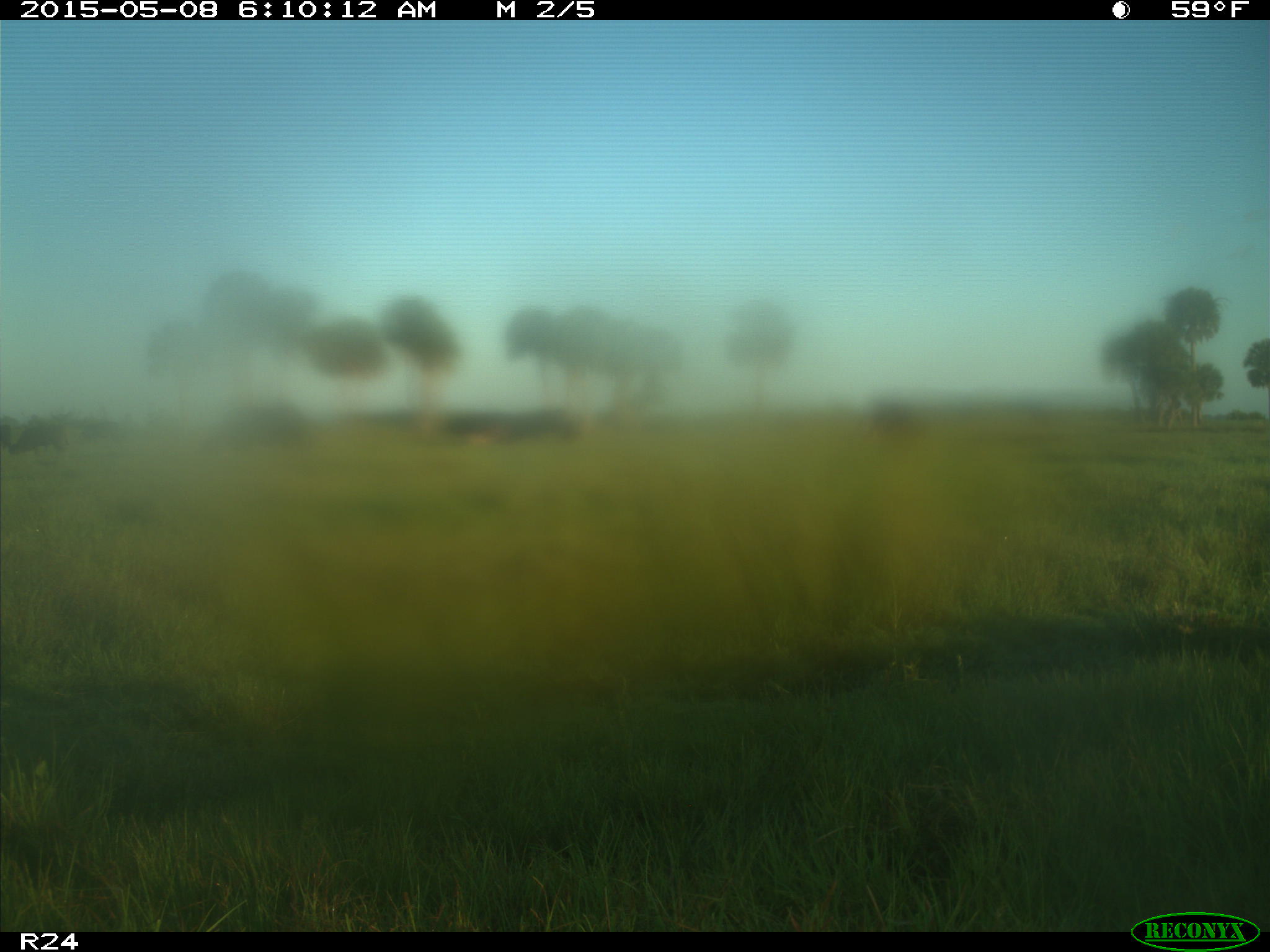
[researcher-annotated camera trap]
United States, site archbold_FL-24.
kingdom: Animalia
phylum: Chordata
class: Mammalia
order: Artiodactyla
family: Bovidae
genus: Bos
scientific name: Bos taurus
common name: domestic cow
Bos taurus (domestic cow).